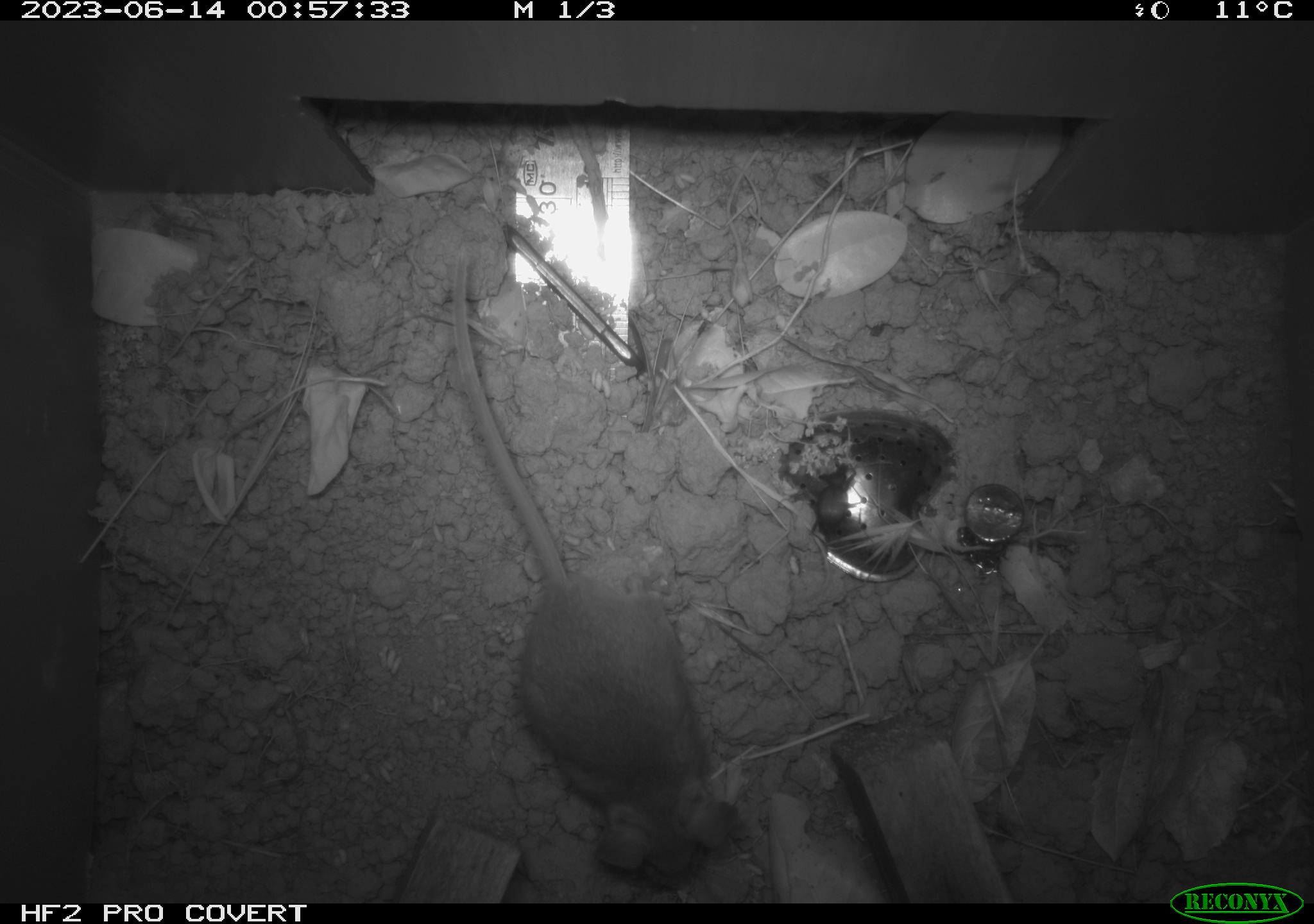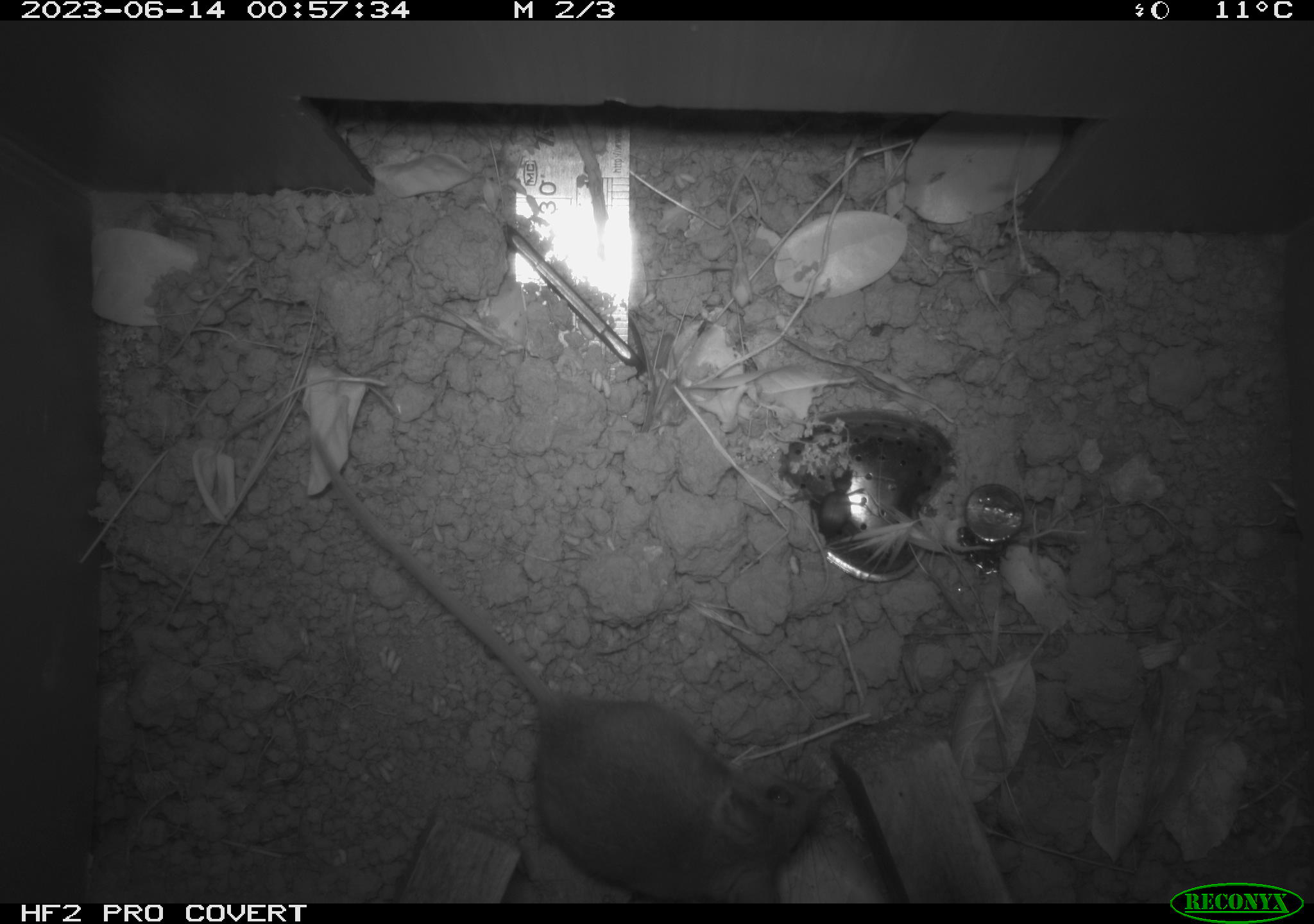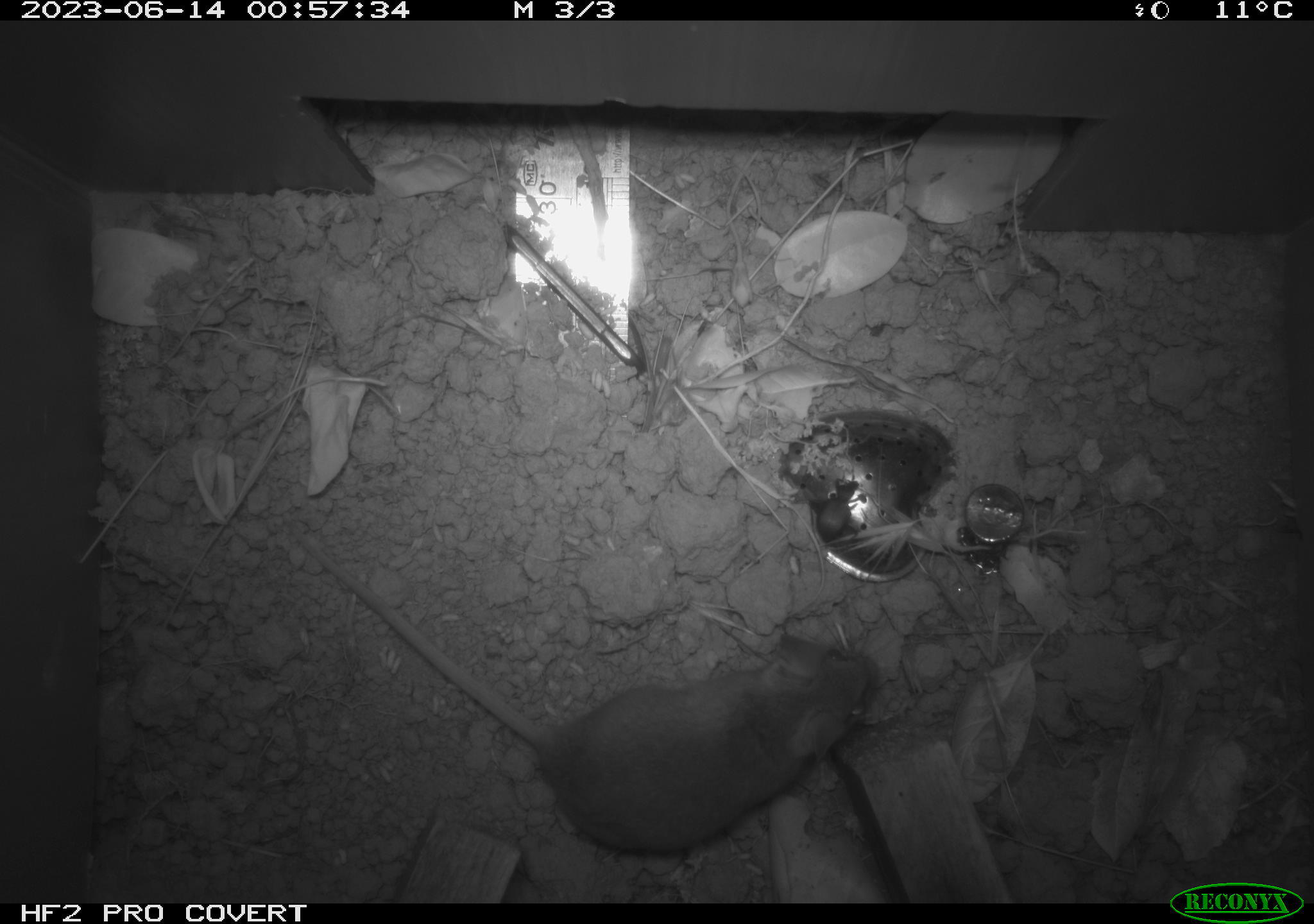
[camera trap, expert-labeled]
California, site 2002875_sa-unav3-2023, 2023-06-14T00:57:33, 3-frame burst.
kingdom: Animalia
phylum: Chordata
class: Mammalia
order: Rodentia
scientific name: Rodentia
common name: mouse species